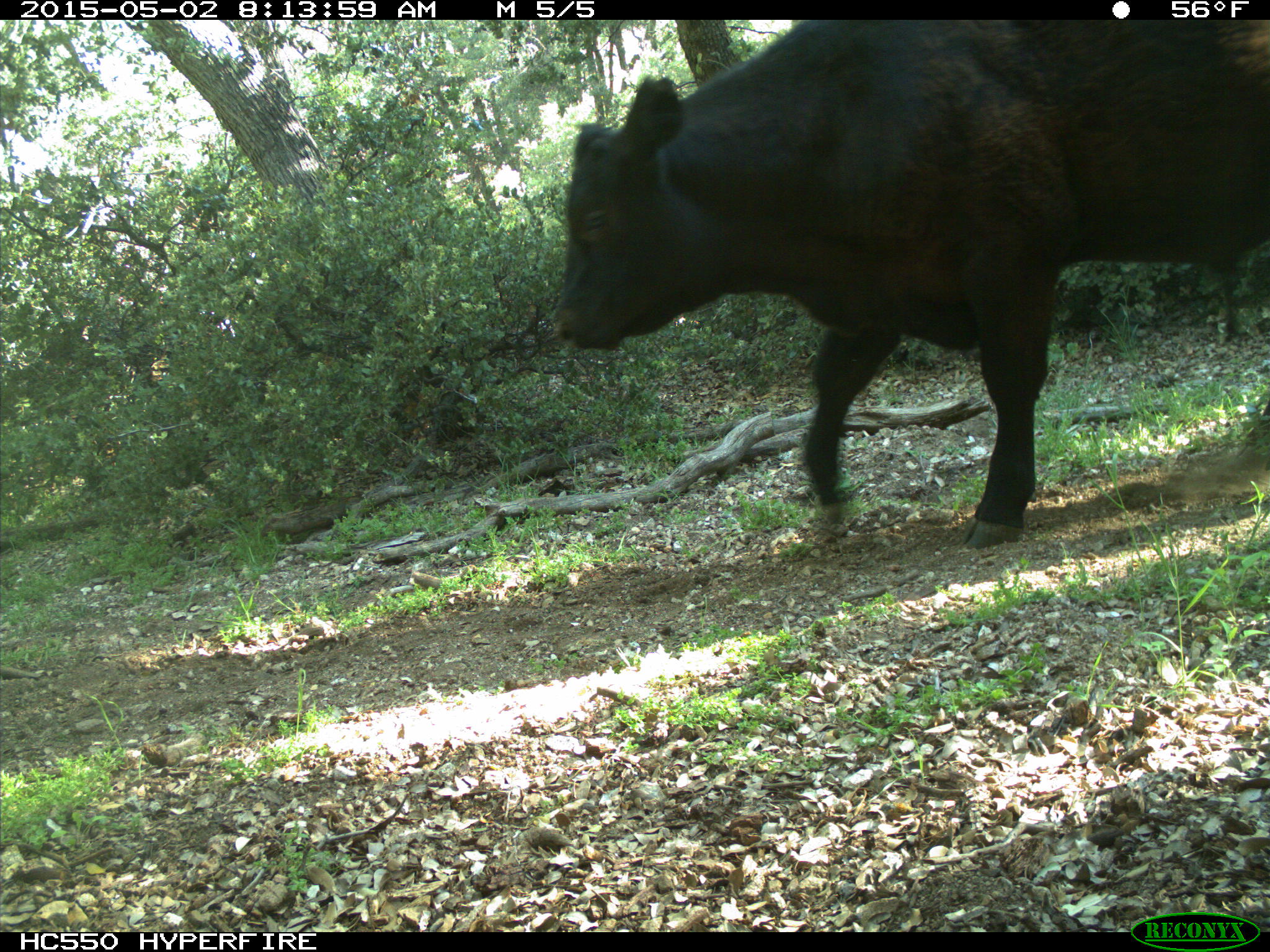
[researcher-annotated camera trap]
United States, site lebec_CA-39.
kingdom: Animalia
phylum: Chordata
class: Mammalia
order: Artiodactyla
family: Bovidae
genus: Bos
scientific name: Bos taurus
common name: domestic cow